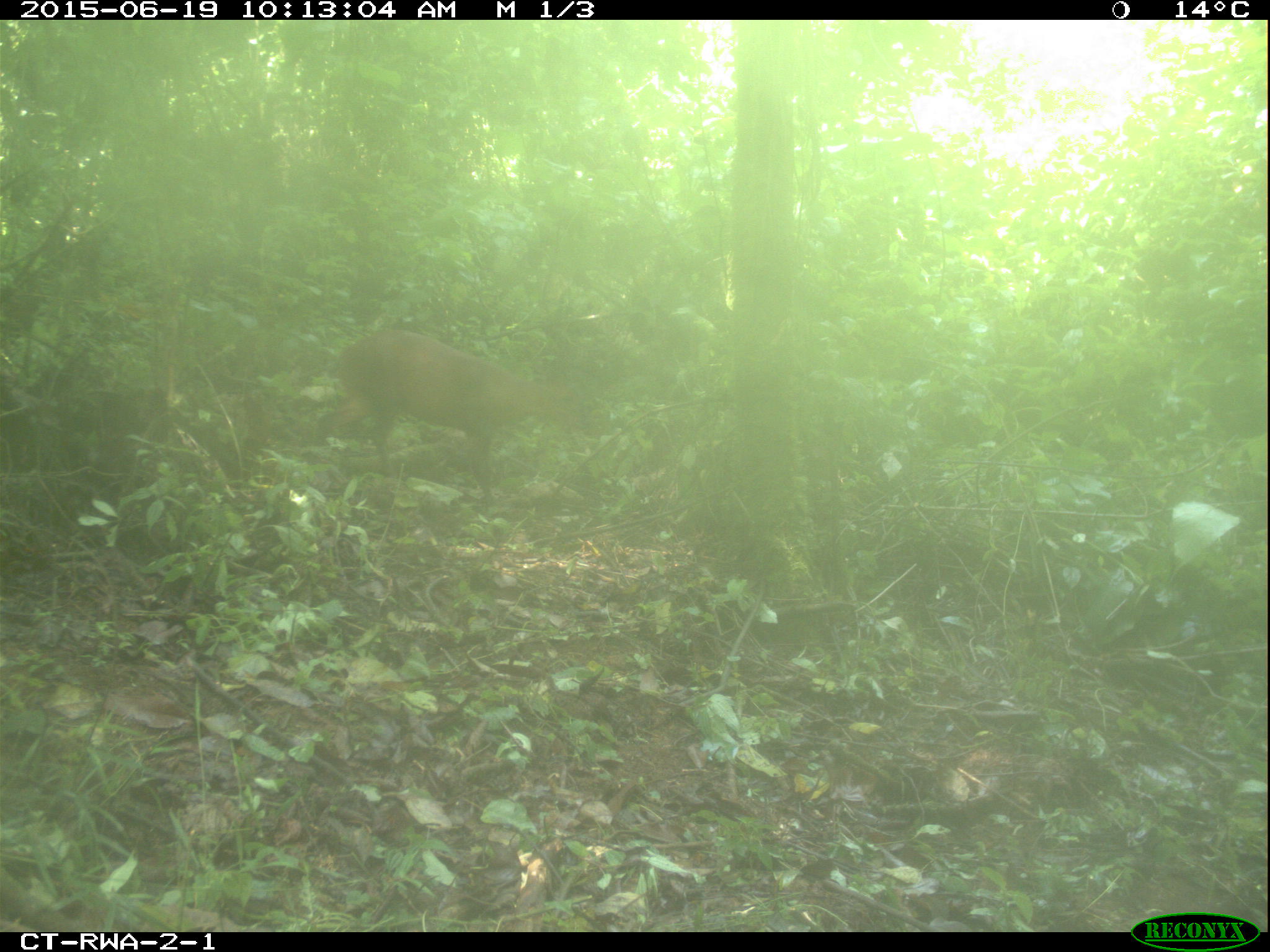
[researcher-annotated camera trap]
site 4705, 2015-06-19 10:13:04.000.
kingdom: Animalia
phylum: Chordata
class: Mammalia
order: Artiodactyla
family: Bovidae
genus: Cephalophus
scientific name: Cephalophus nigrifrons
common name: black-fronted duiker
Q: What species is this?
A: Cephalophus nigrifrons (black-fronted duiker).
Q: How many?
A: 1.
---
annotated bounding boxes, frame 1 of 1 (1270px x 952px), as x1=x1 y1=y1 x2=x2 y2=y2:
cephalophus nigrifrons: x1=316 y1=326 x2=587 y2=503